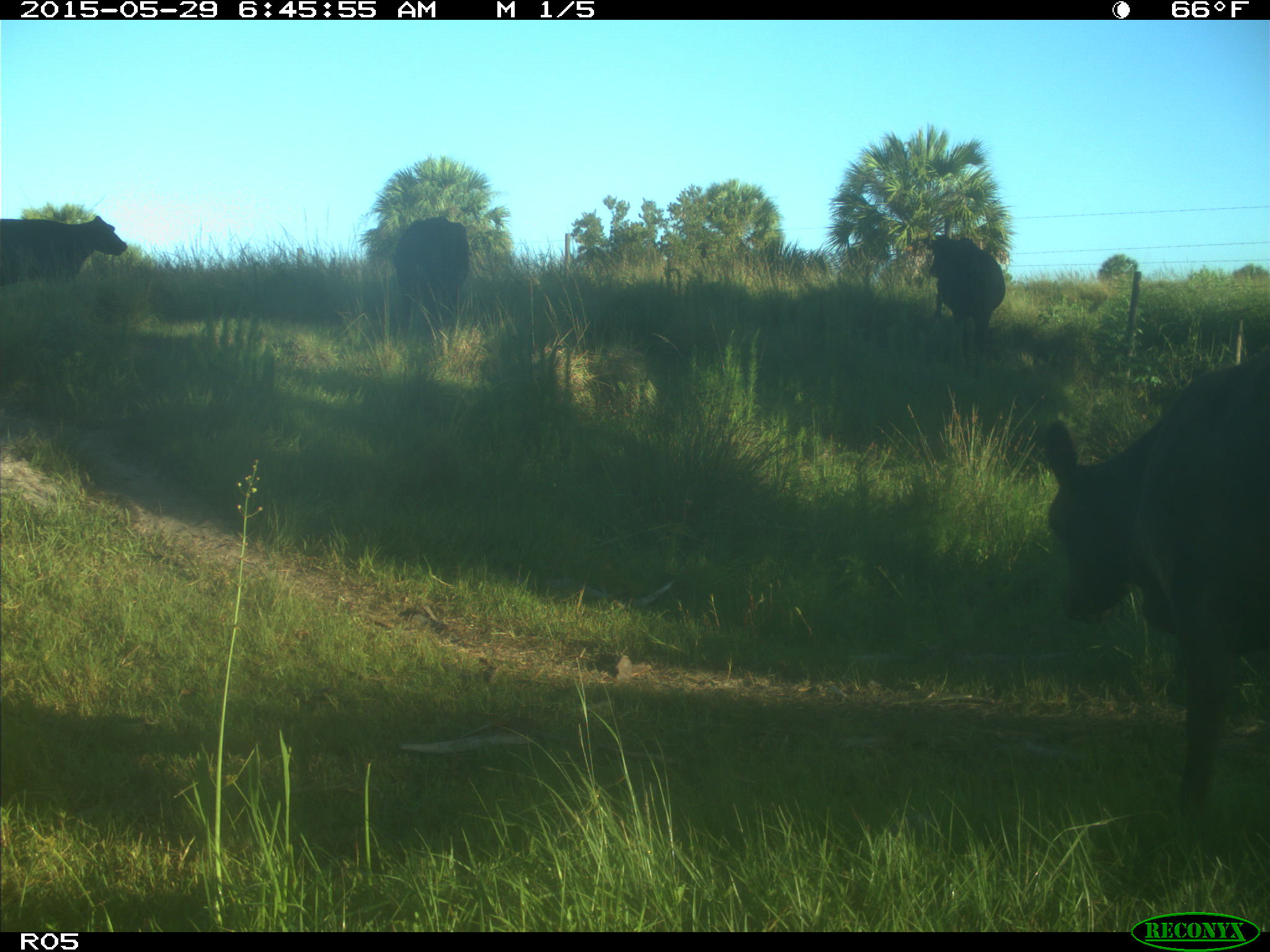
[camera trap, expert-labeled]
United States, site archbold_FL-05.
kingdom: Animalia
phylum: Chordata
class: Mammalia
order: Artiodactyla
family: Bovidae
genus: Bos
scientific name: Bos taurus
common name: domestic cow